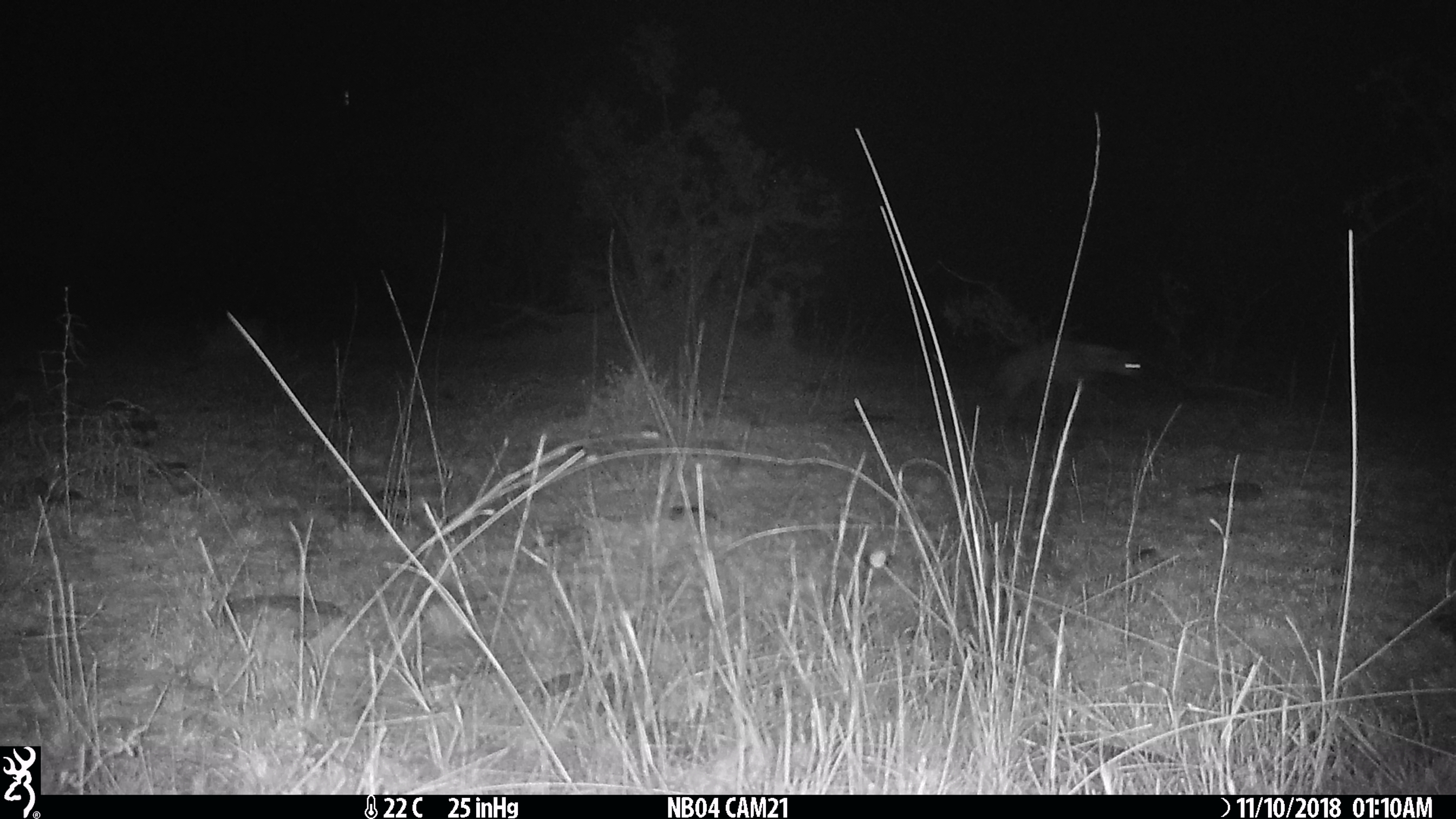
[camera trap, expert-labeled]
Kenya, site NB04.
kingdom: Animalia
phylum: Chordata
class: Mammalia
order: Carnivora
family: Hyaenidae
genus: Proteles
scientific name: Proteles cristatus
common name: aardwolf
Aardwolf (Proteles cristatus).